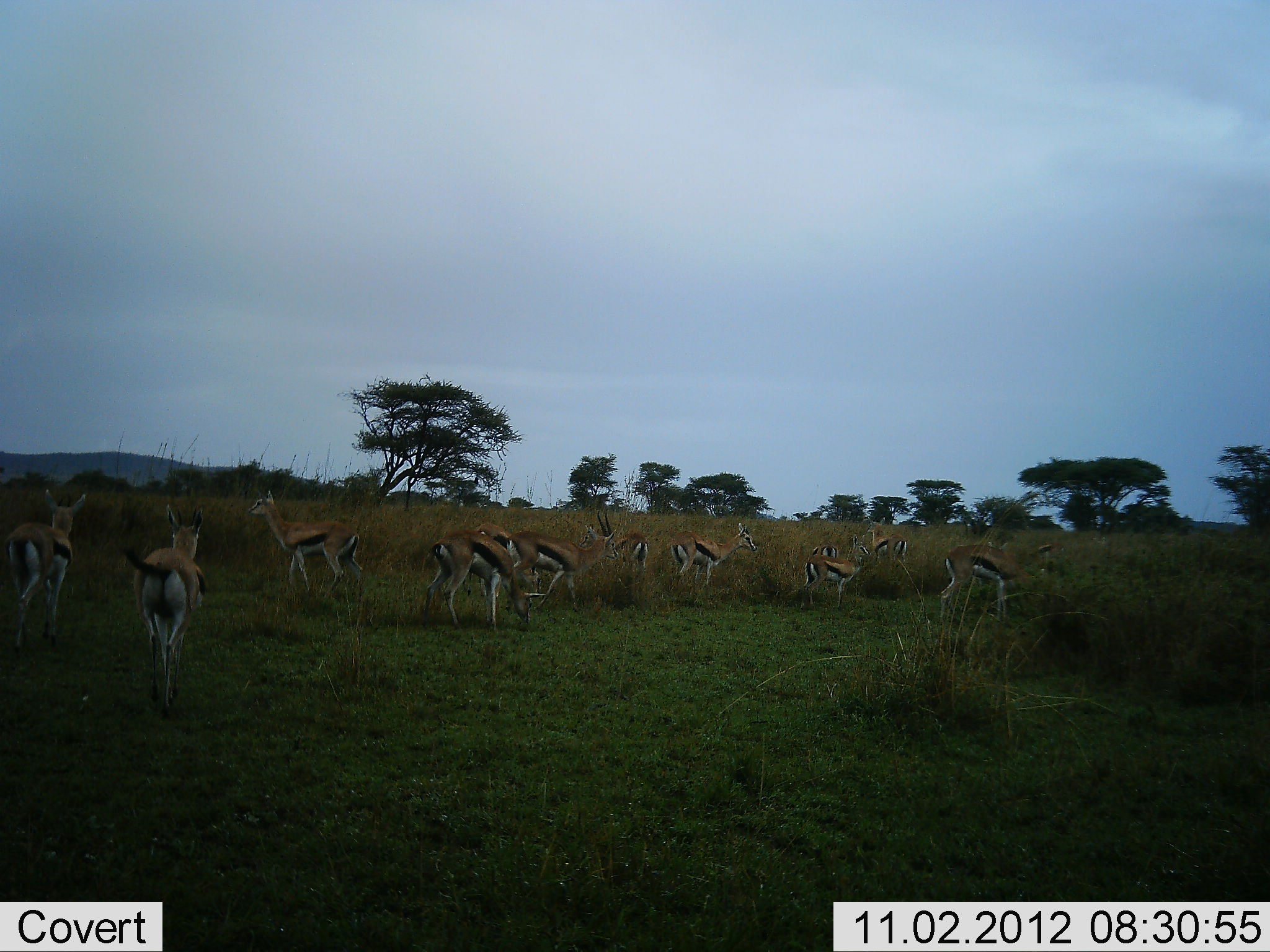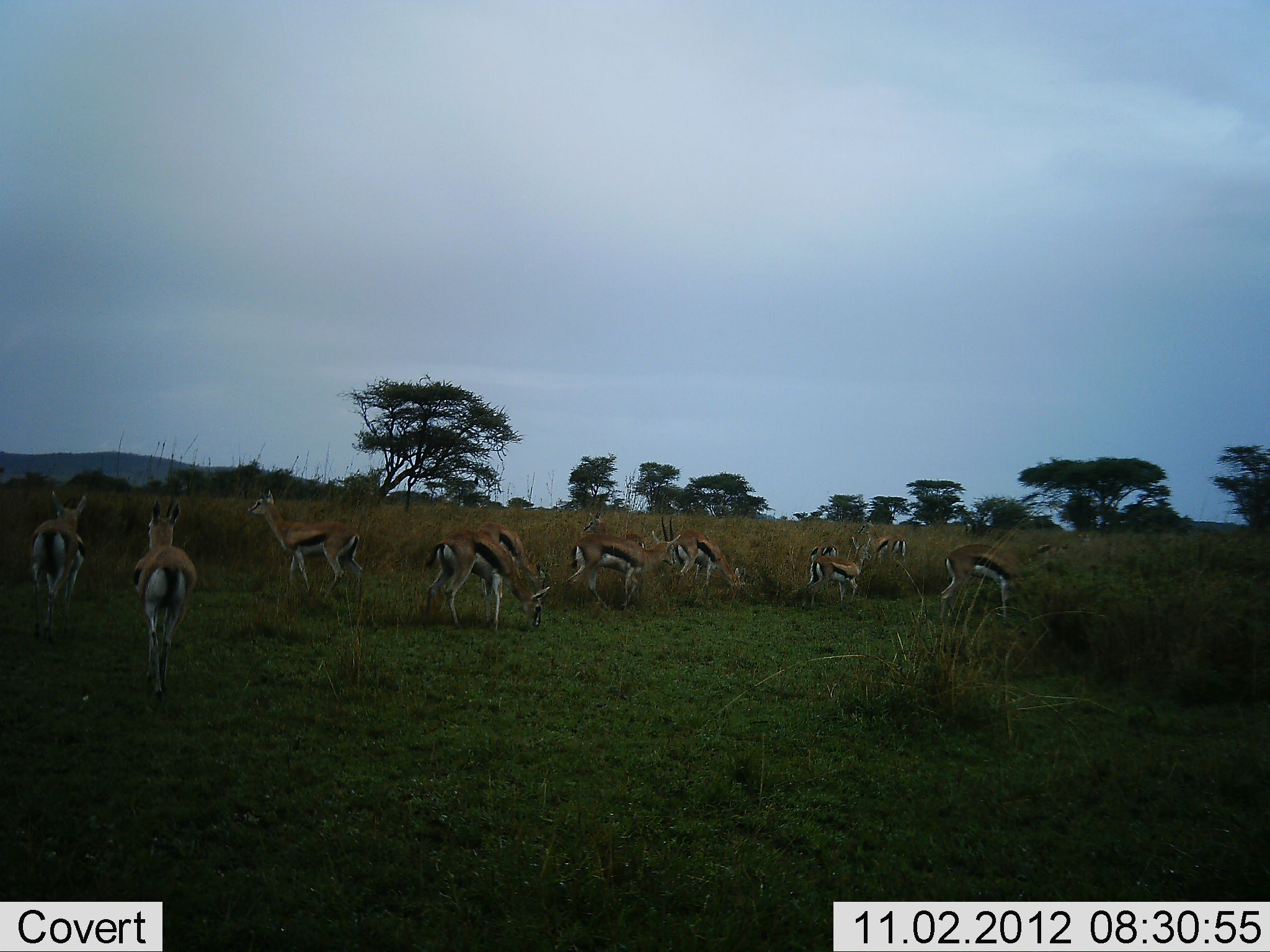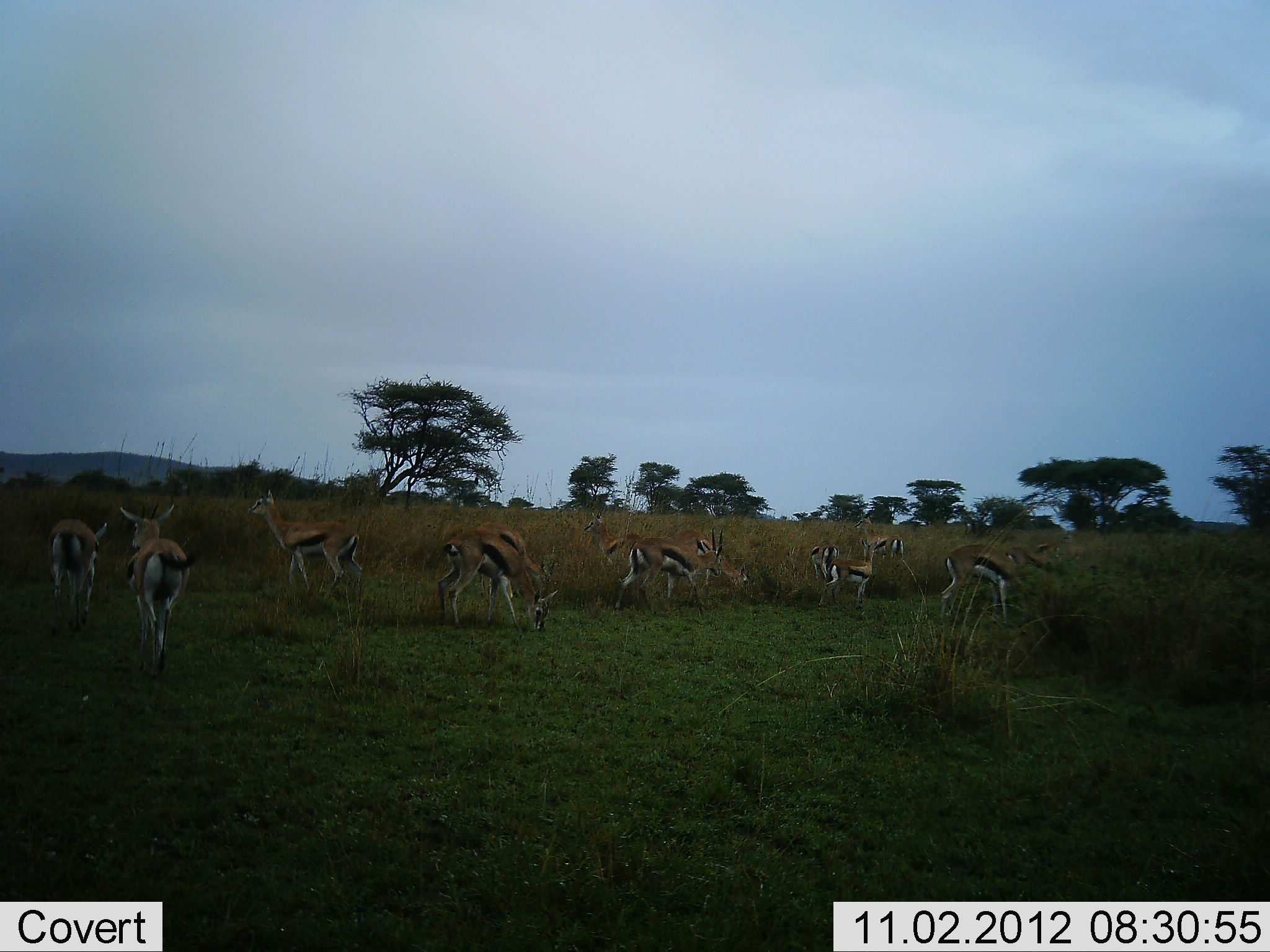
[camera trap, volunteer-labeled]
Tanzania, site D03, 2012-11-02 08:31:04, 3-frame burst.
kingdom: Animalia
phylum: Chordata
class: Mammalia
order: Artiodactyla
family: Bovidae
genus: Eudorcas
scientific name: Eudorcas thomsonii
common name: thomson's gazelle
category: gazellethomsons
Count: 11-50.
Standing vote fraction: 80%.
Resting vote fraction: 10%.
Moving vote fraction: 80%.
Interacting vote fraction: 20%.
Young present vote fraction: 0%.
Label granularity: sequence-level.